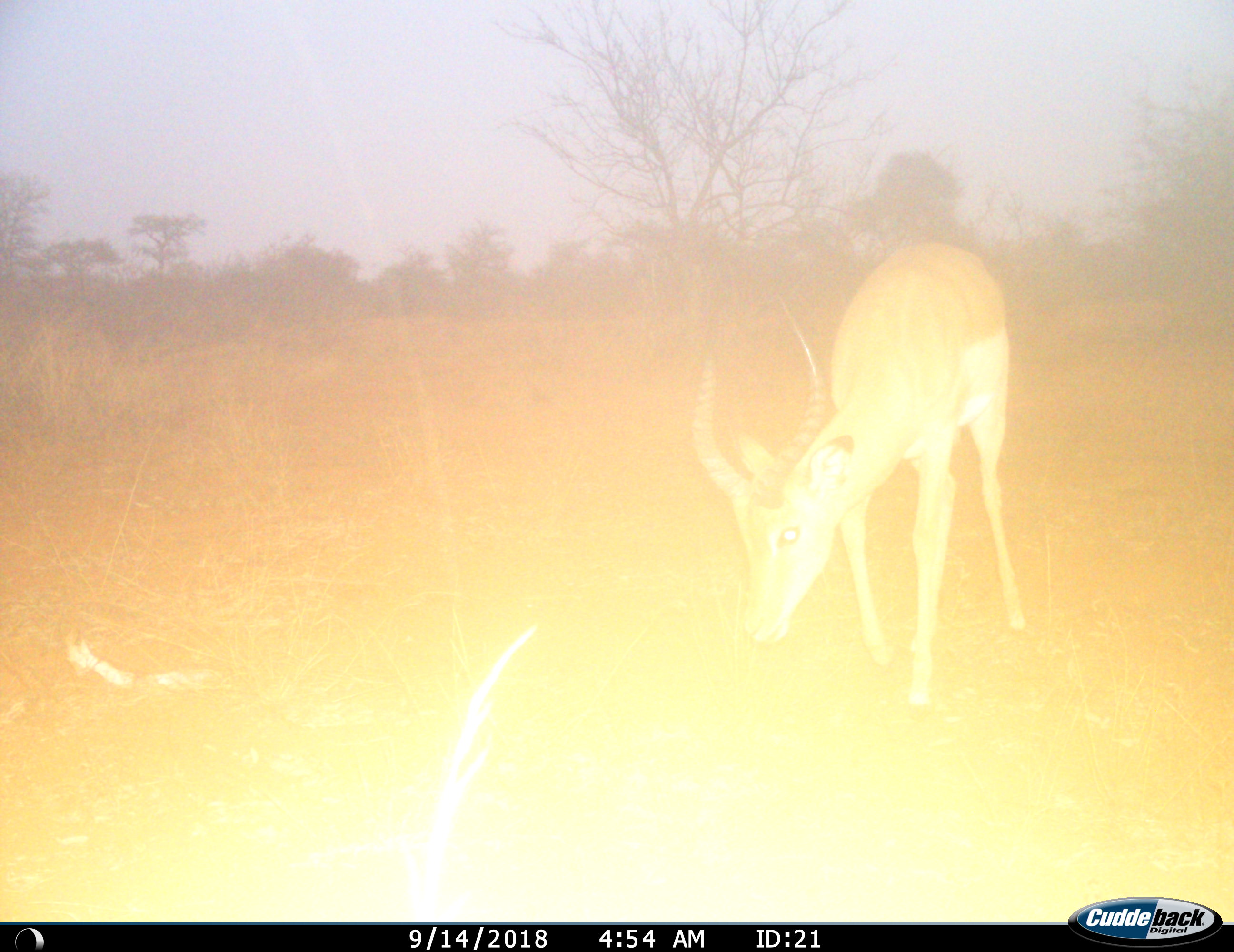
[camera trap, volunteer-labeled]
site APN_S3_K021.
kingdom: Animalia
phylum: Chordata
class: Mammalia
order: Artiodactyla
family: Bovidae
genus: Aepyceros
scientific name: Aepyceros melampus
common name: impala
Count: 1.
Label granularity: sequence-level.